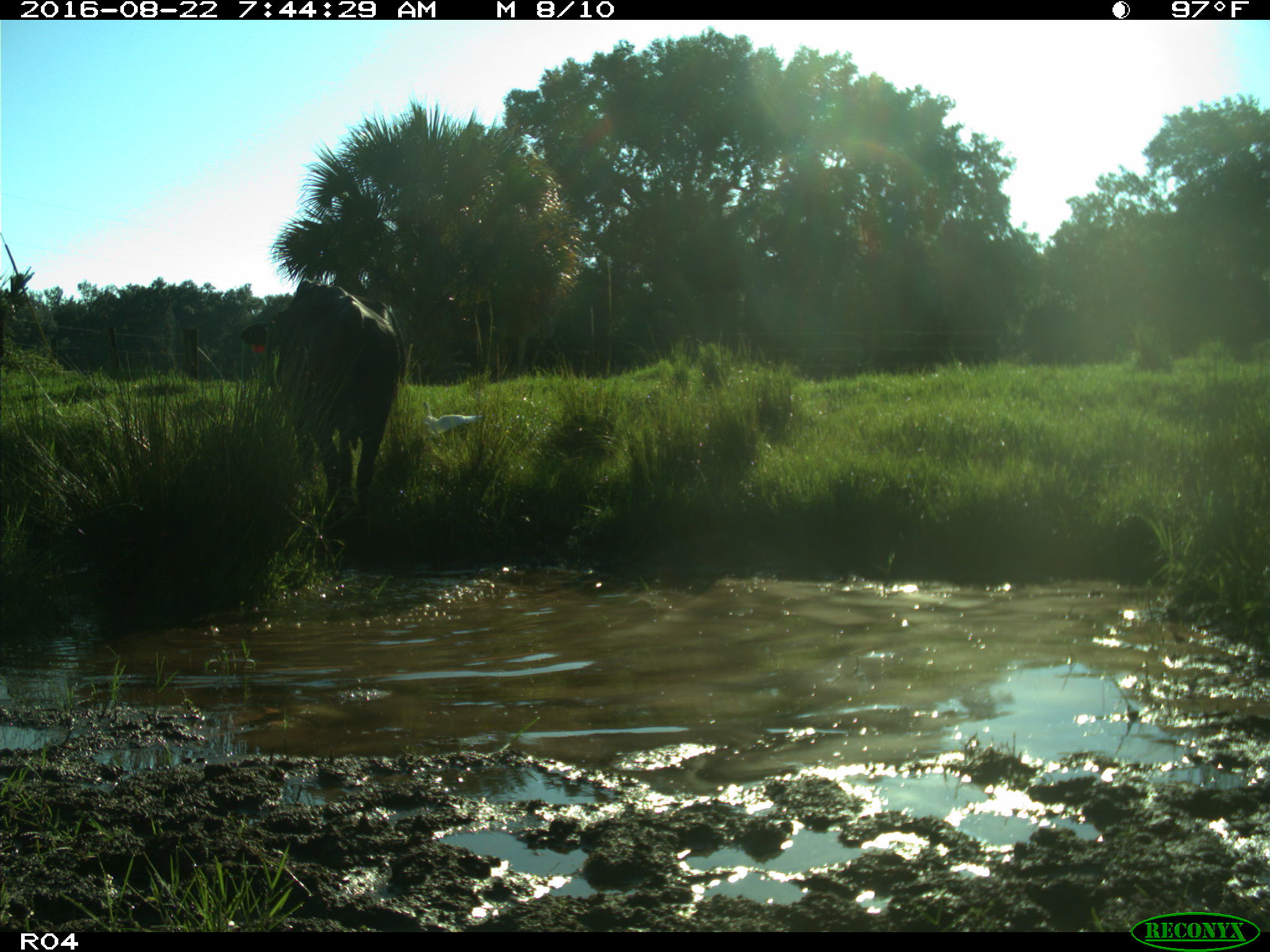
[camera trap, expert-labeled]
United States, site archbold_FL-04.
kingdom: Animalia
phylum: Chordata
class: Mammalia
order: Artiodactyla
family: Bovidae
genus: Bos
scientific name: Bos taurus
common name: domestic cow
Bos taurus (domestic cow).